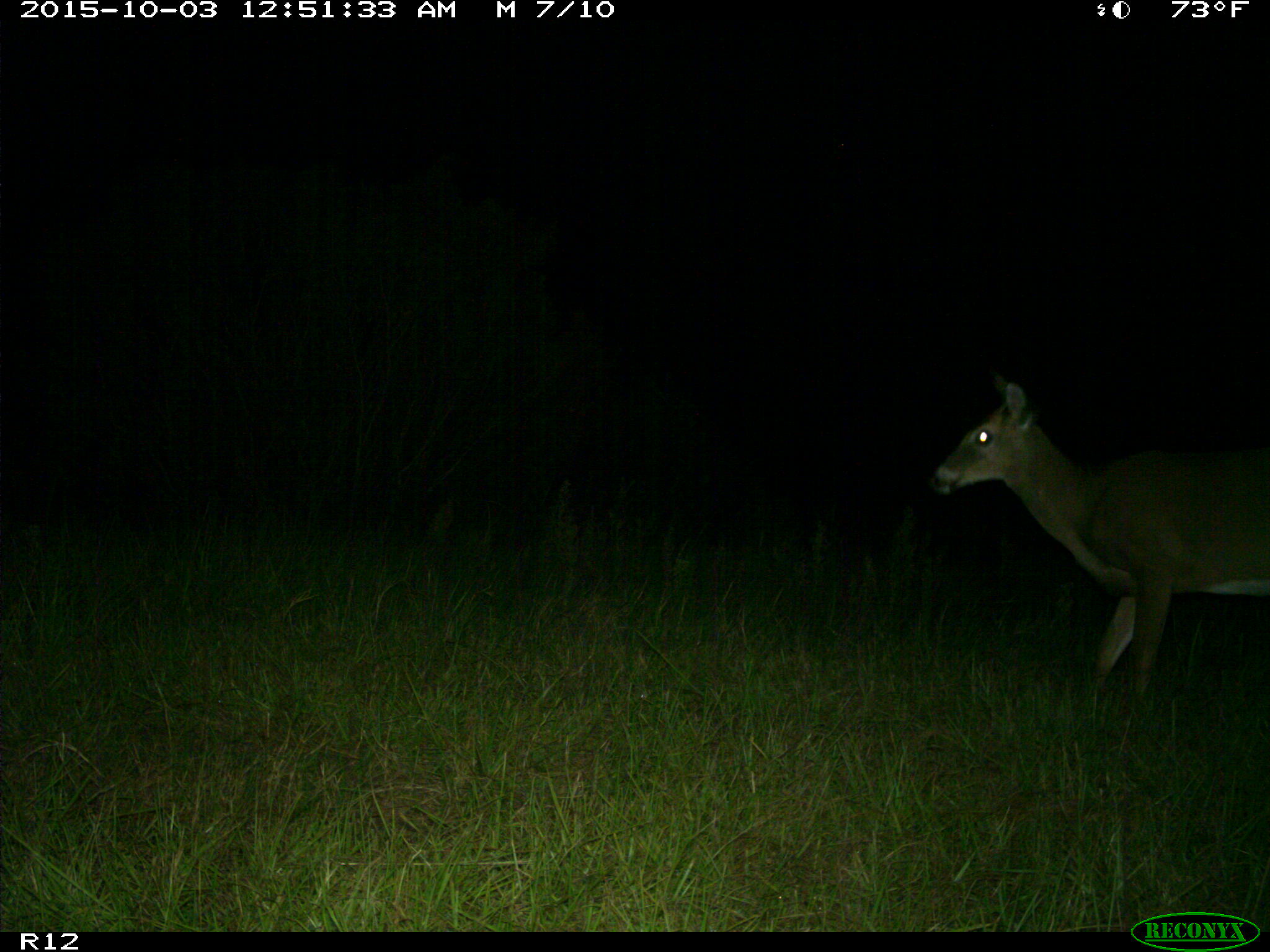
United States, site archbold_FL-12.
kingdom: Animalia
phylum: Chordata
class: Mammalia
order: Artiodactyla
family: Cervidae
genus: Odocoileus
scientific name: Odocoileus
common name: deer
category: unidentified deer